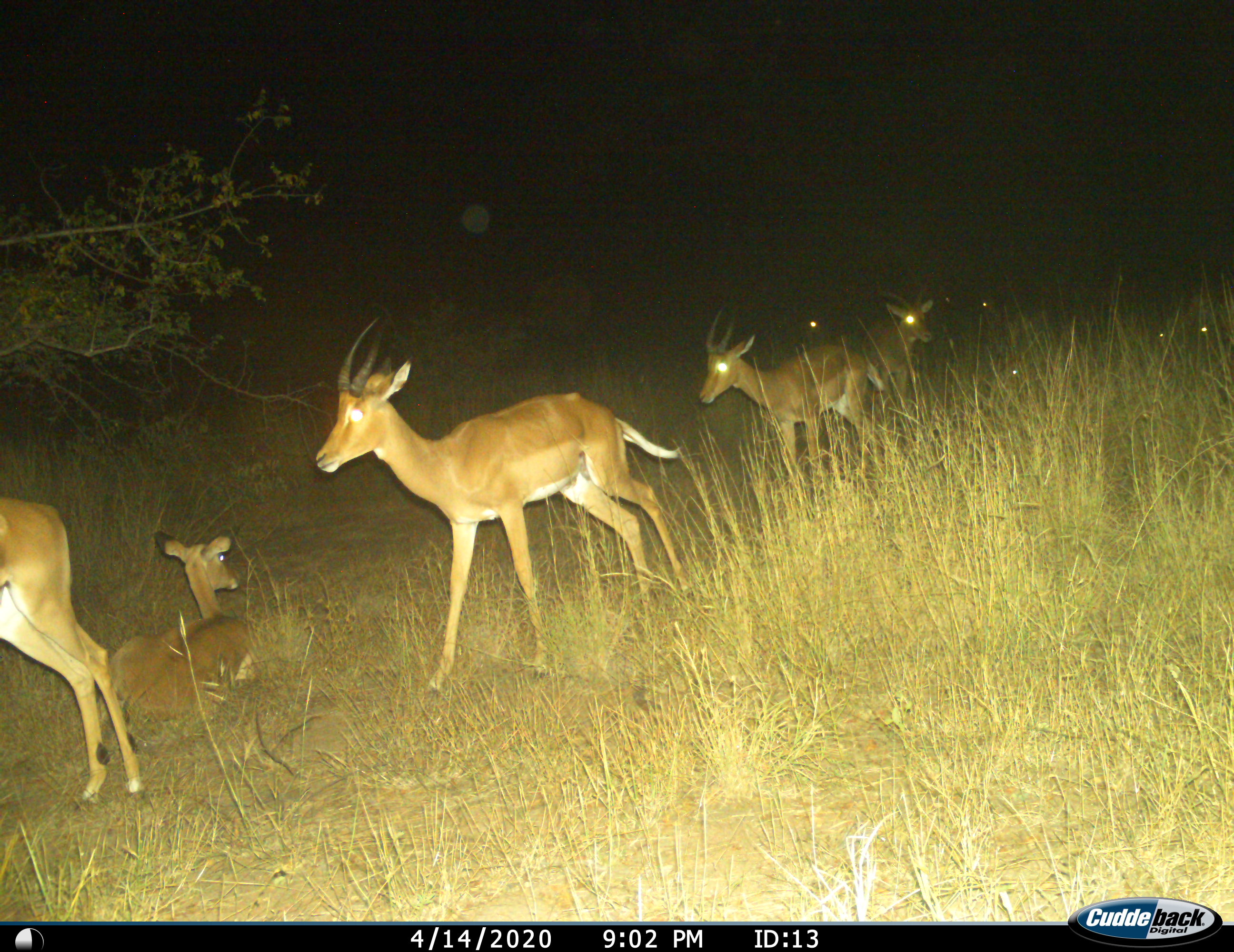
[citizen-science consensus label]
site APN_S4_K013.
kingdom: Animalia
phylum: Chordata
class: Mammalia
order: Artiodactyla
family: Bovidae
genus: Aepyceros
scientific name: Aepyceros melampus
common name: impala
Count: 11-50.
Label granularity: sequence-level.